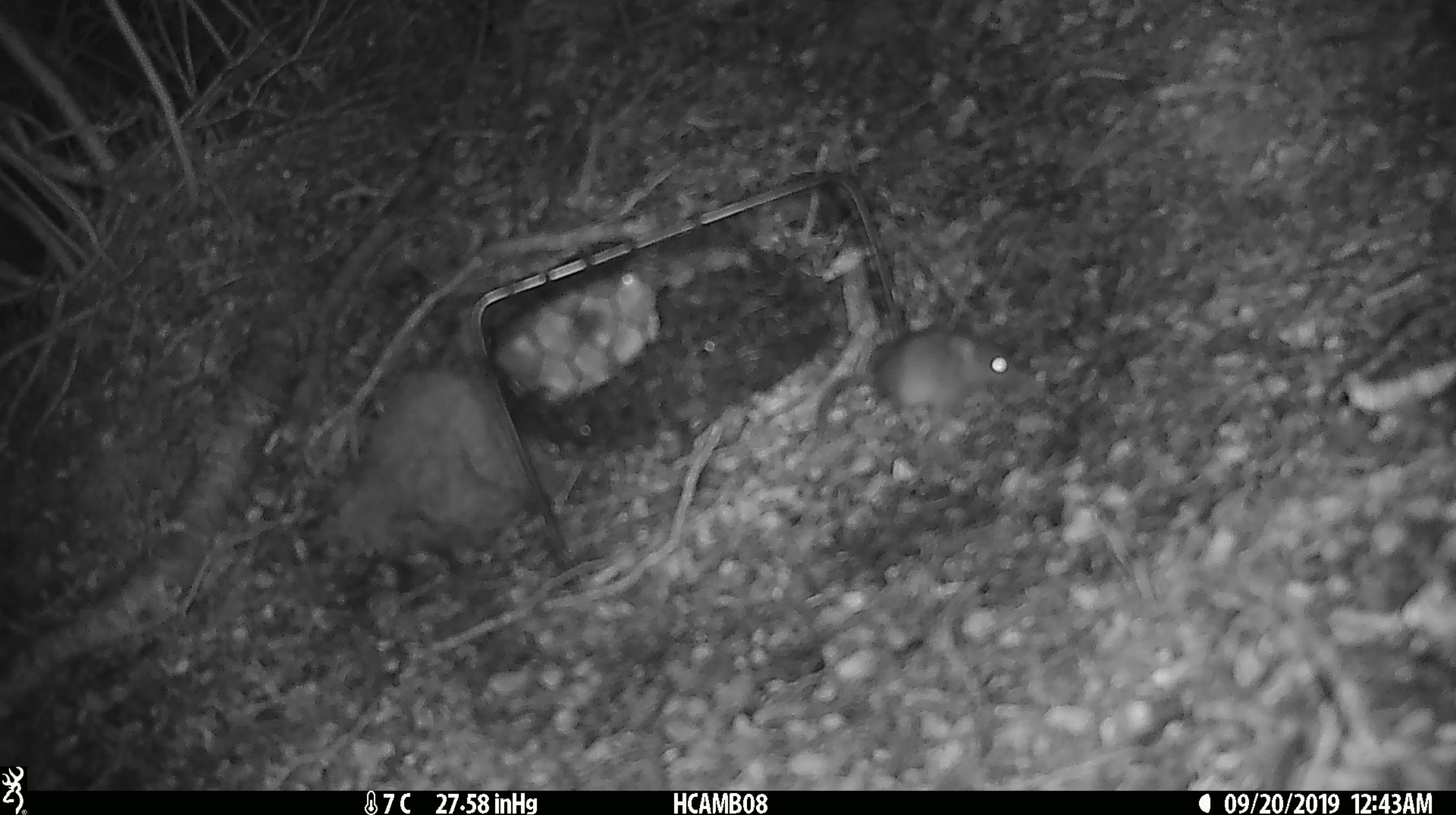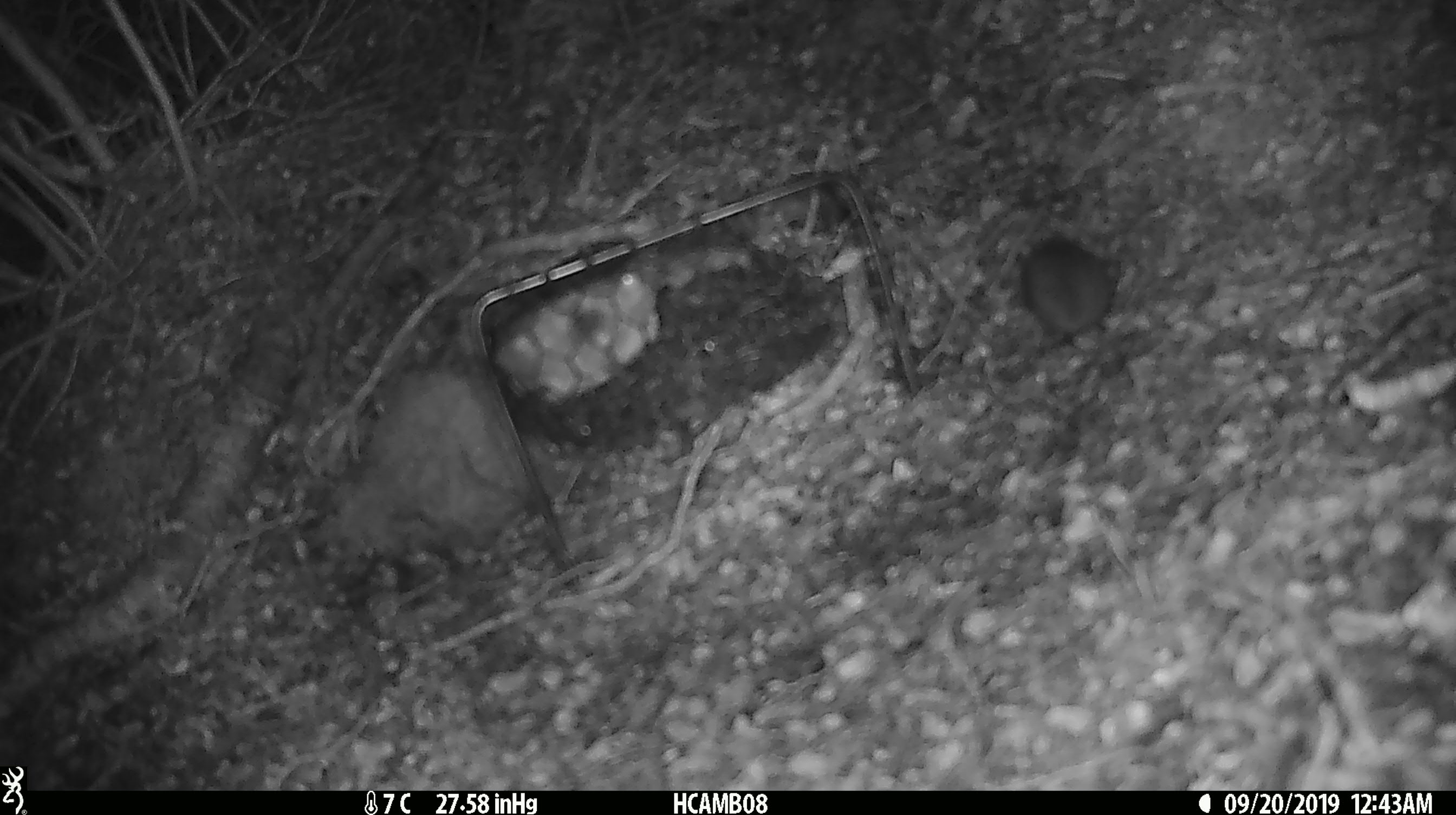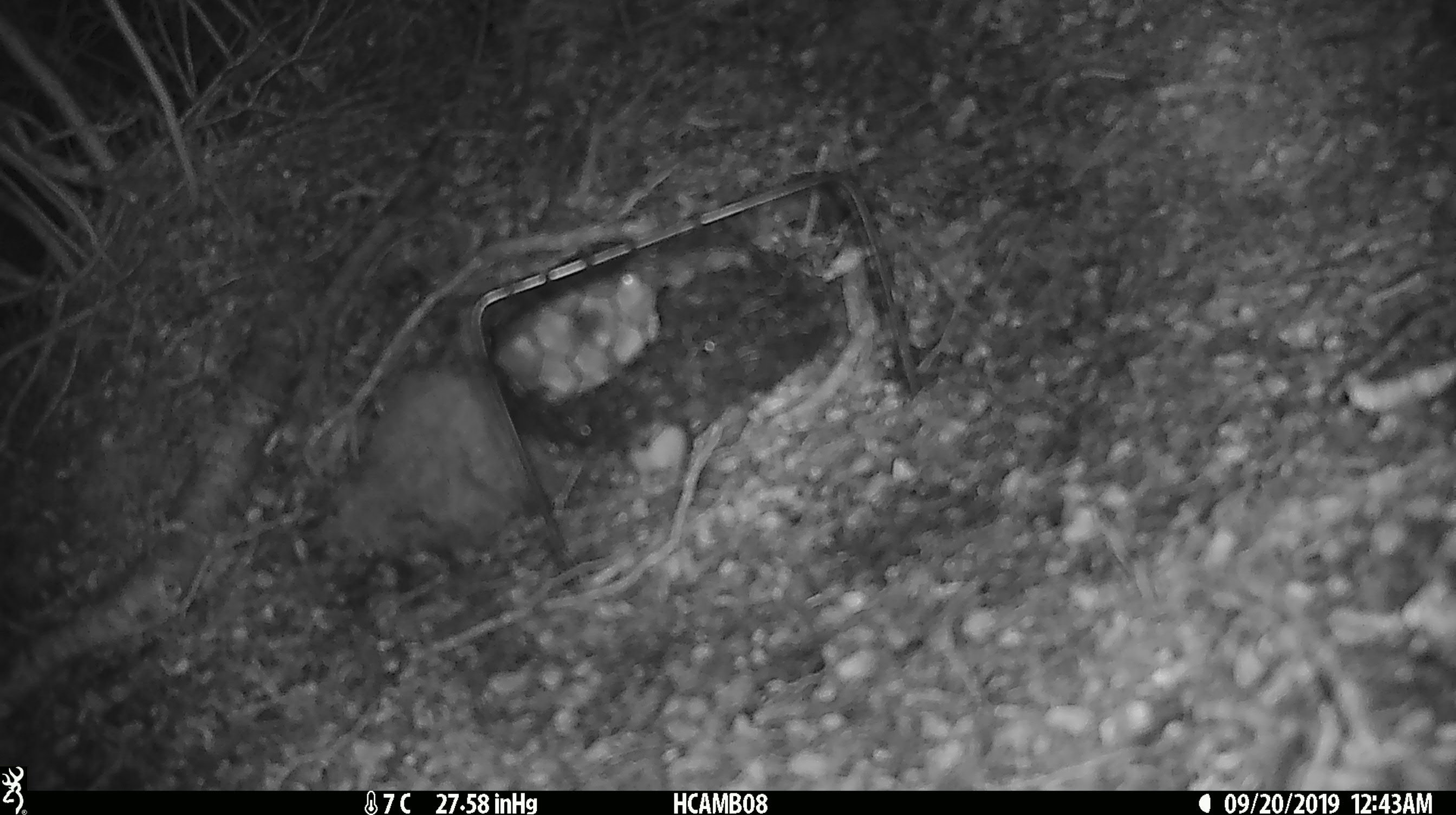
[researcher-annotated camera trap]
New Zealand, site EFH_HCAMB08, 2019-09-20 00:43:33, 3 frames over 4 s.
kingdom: Animalia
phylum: Chordata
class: Mammalia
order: Rodentia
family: Muridae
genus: Mus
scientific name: Mus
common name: mouse